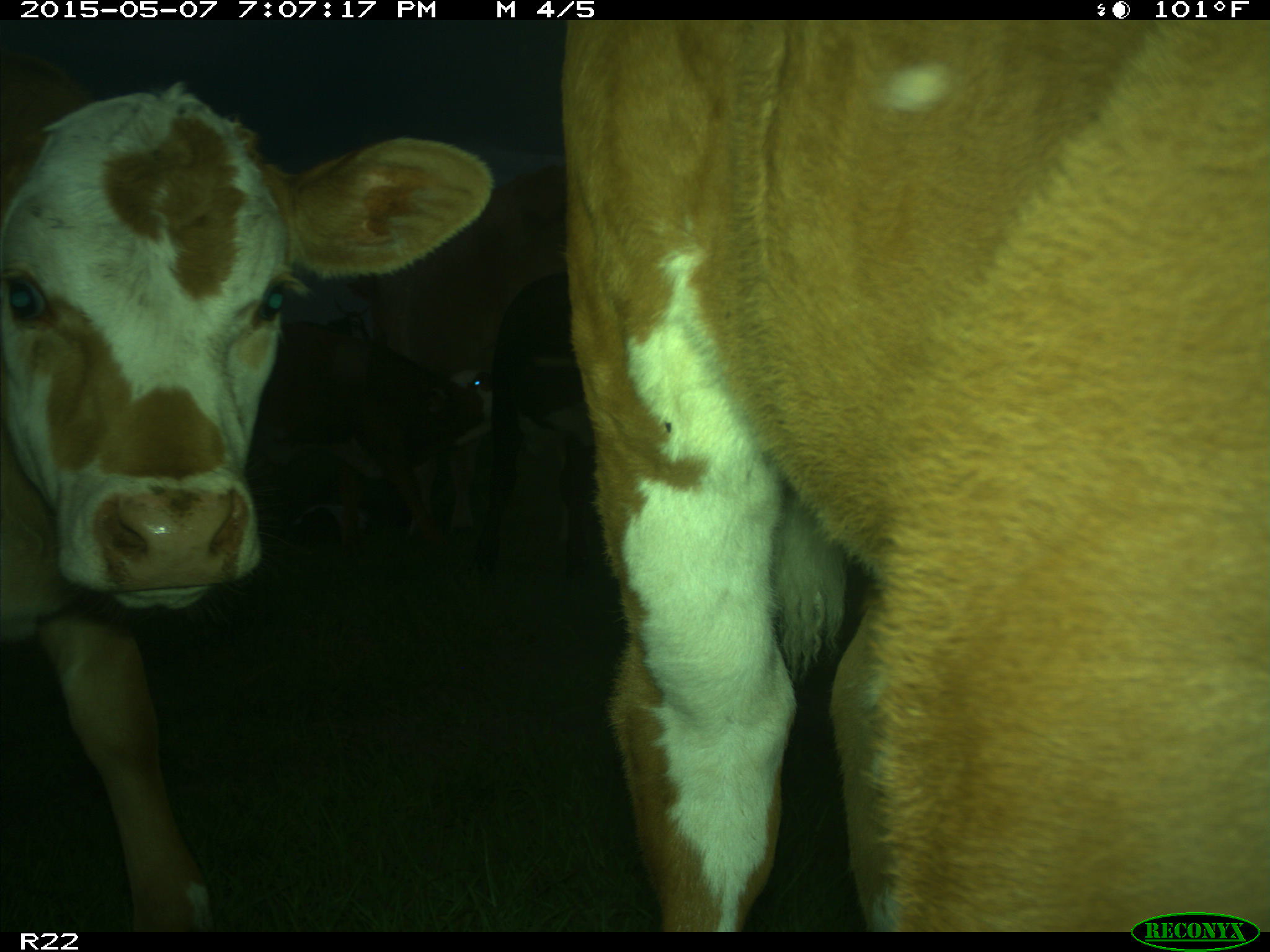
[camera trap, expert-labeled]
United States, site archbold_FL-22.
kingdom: Animalia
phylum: Chordata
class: Mammalia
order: Artiodactyla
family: Bovidae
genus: Bos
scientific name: Bos taurus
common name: domestic cow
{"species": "Bos taurus (domestic cow)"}